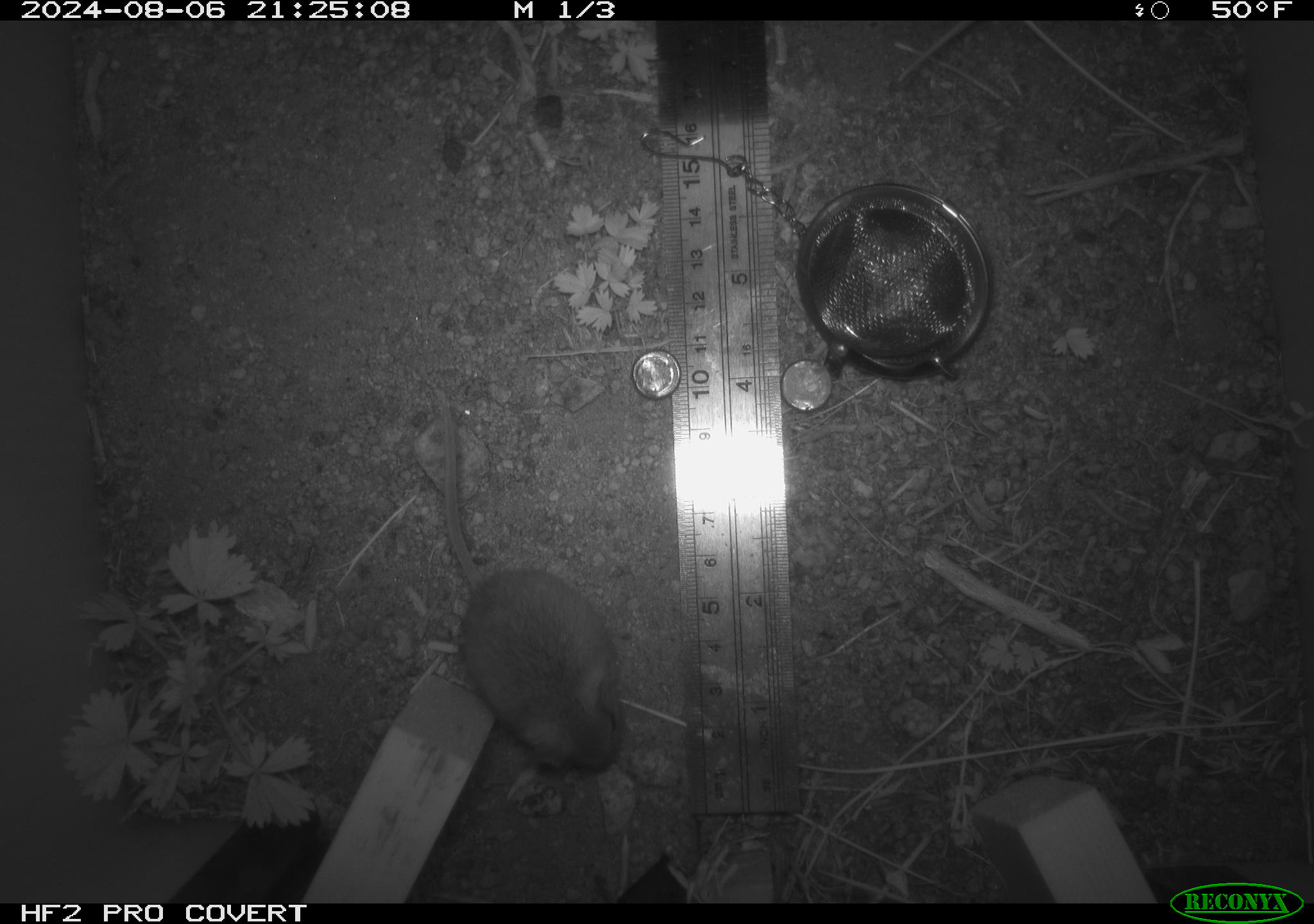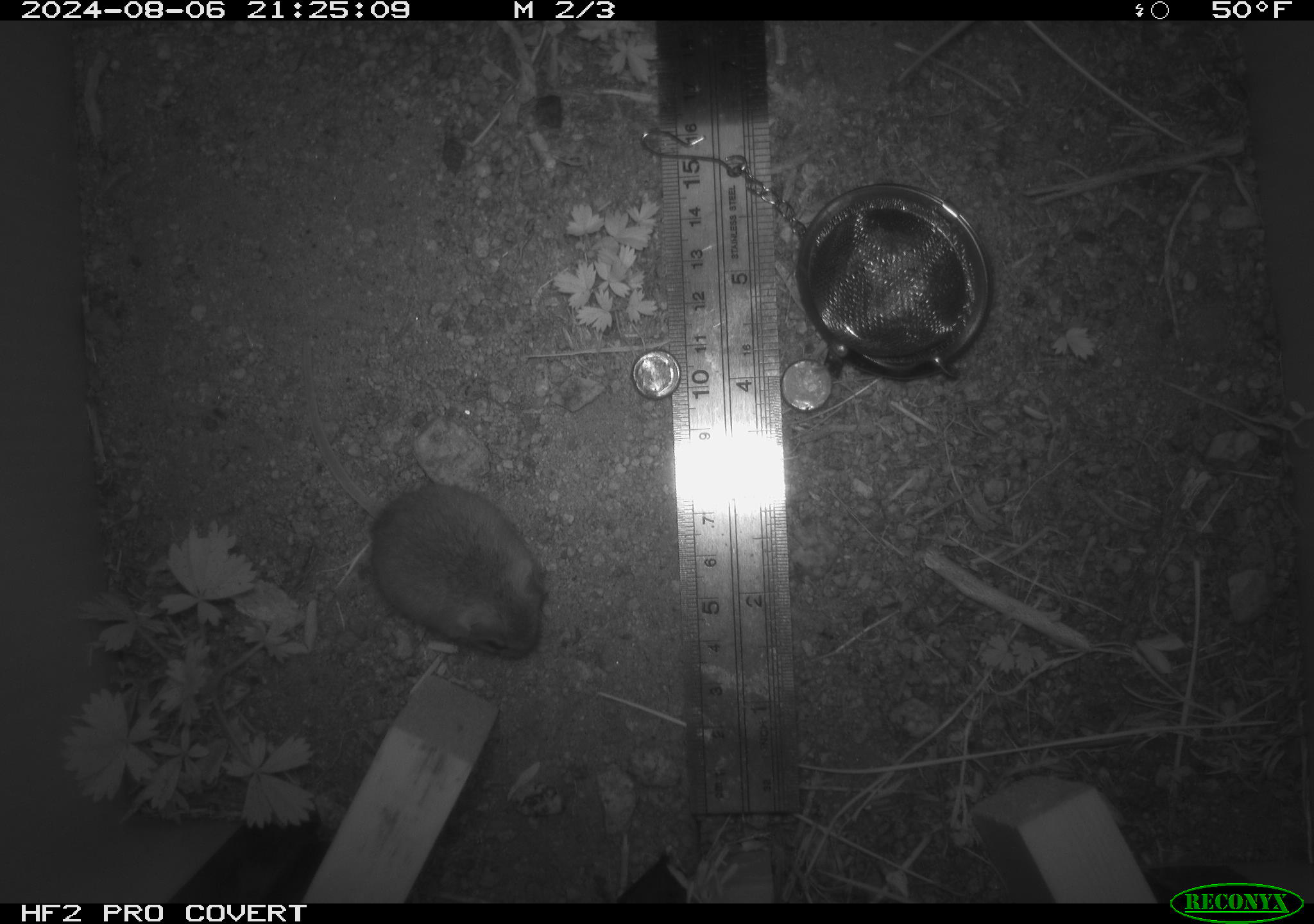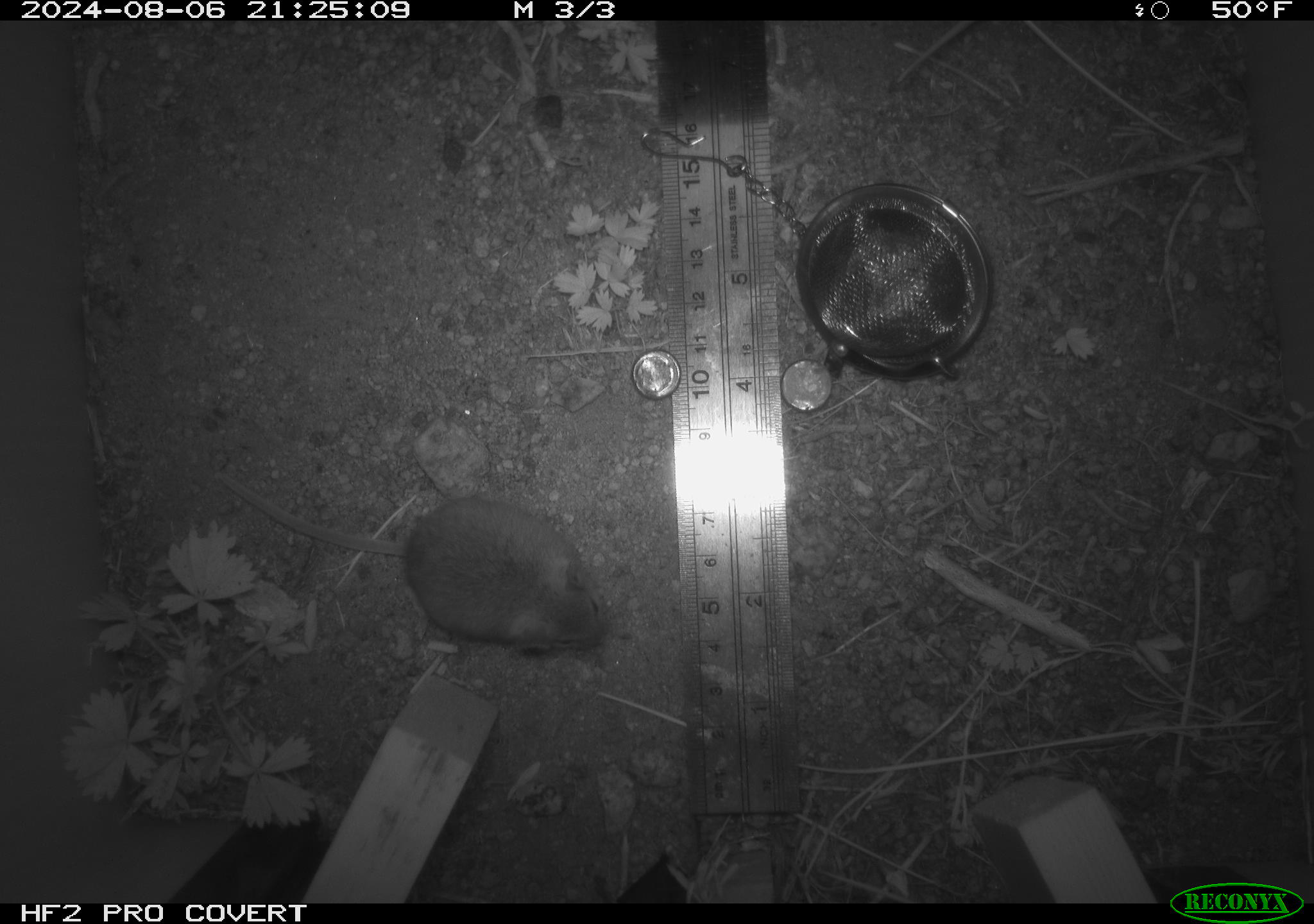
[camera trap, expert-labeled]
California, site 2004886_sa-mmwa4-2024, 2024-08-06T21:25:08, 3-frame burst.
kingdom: Animalia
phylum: Chordata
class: Mammalia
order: Rodentia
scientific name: Rodentia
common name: mouse species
Mouse species (Rodentia).